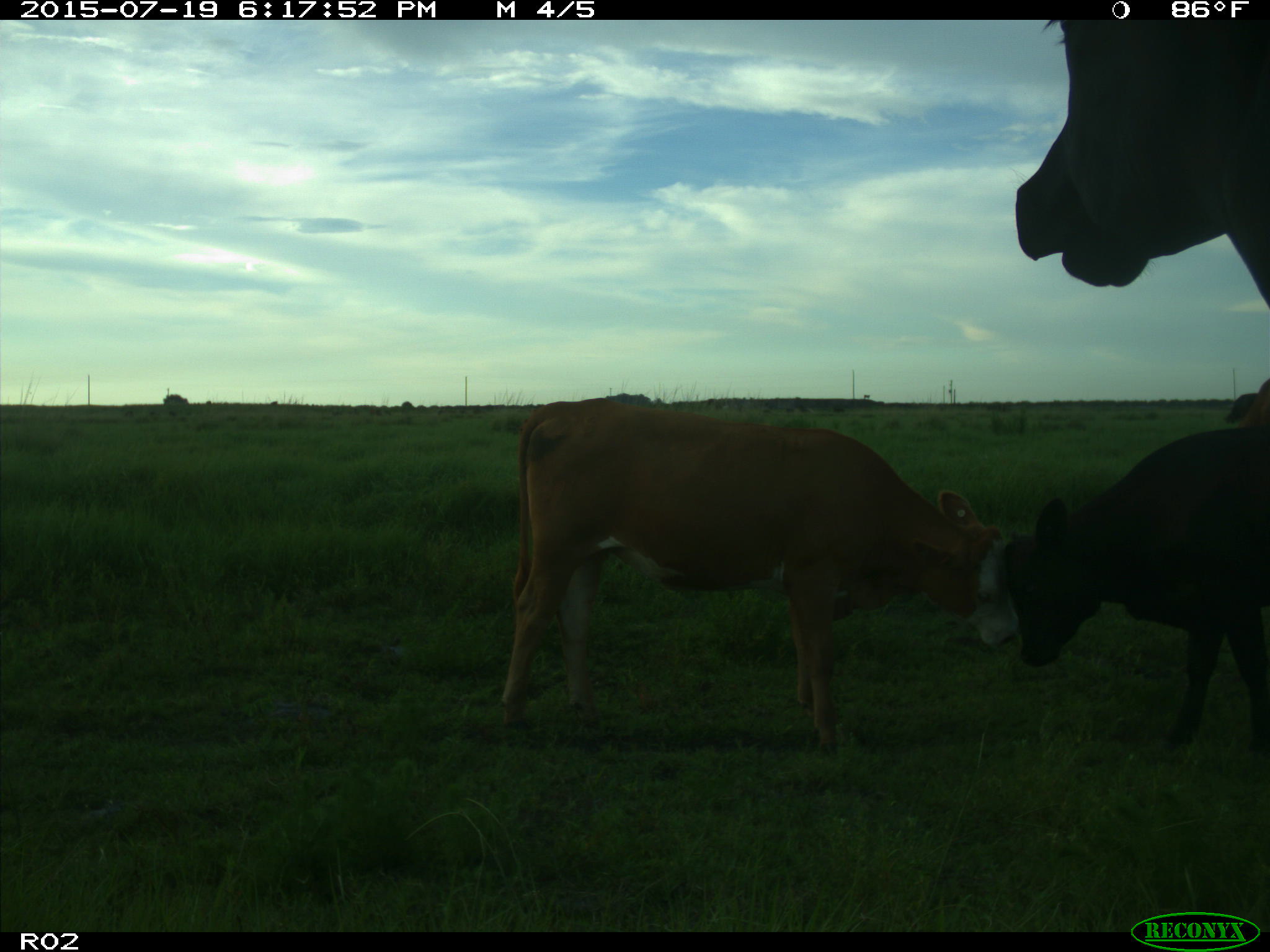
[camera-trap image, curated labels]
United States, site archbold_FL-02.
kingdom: Animalia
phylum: Chordata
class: Mammalia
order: Artiodactyla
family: Bovidae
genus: Bos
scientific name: Bos taurus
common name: domestic cow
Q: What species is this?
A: Bos taurus (domestic cow).